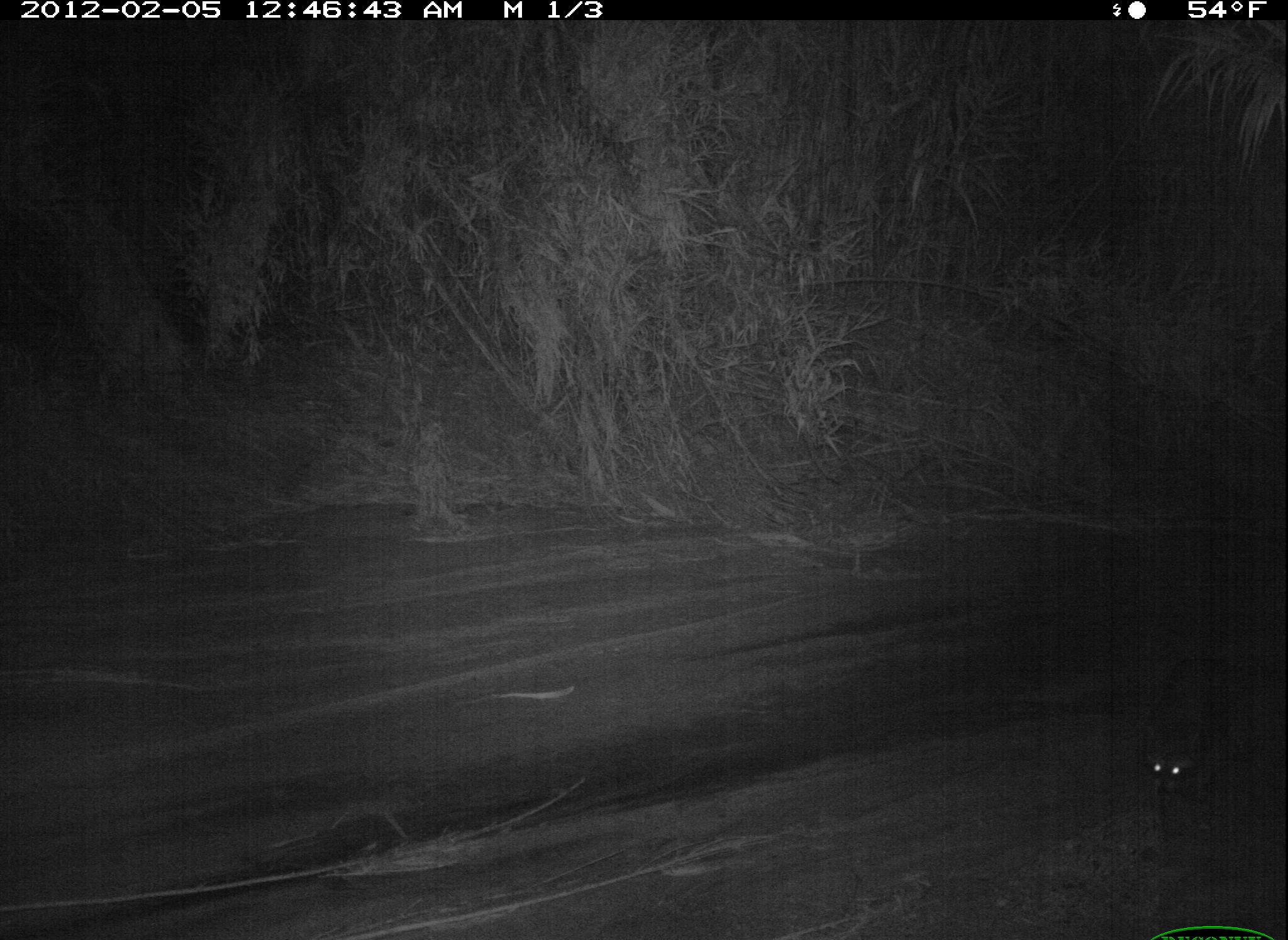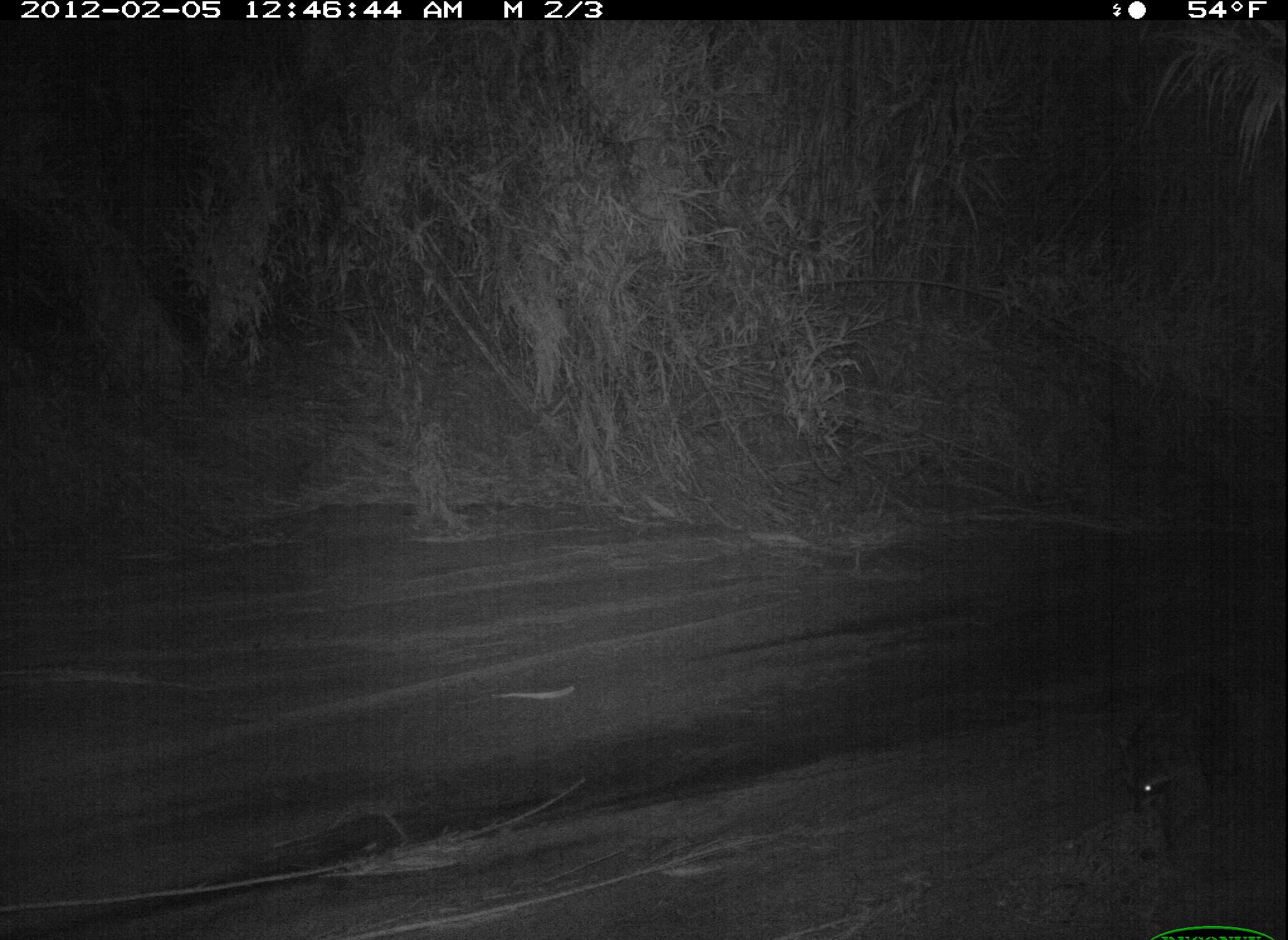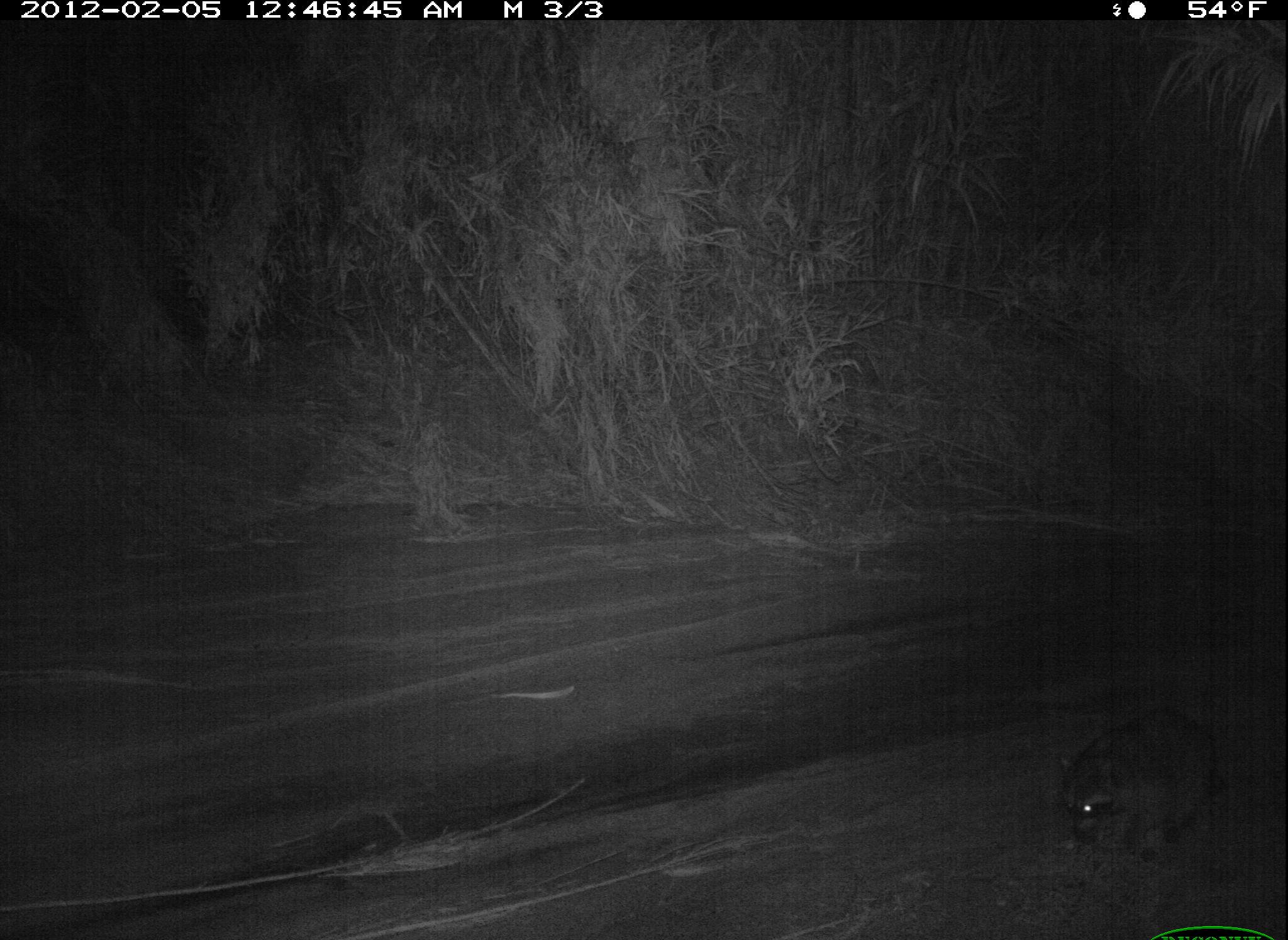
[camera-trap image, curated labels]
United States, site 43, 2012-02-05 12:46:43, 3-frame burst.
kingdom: Animalia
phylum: Chordata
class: Mammalia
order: Carnivora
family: Procyonidae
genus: Procyon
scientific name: Procyon lotor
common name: raccoon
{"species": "raccoon (Procyon lotor)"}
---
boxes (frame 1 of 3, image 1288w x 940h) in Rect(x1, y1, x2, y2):
raccoon: Rect(1138, 620, 1272, 829)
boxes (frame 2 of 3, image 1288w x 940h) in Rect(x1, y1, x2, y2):
raccoon: Rect(1110, 647, 1270, 866)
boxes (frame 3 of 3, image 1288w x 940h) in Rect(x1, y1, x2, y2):
raccoon: Rect(1061, 689, 1224, 876)